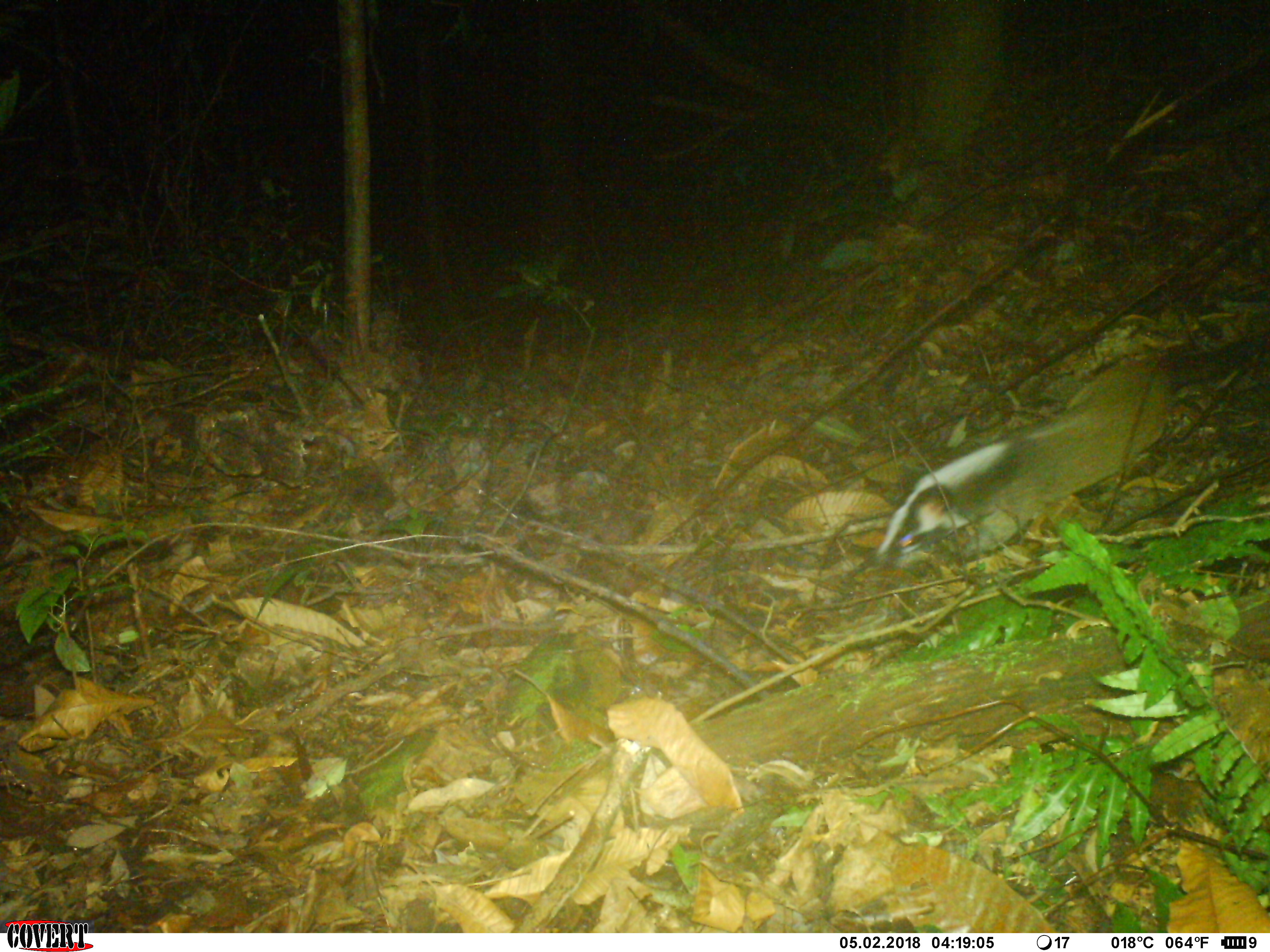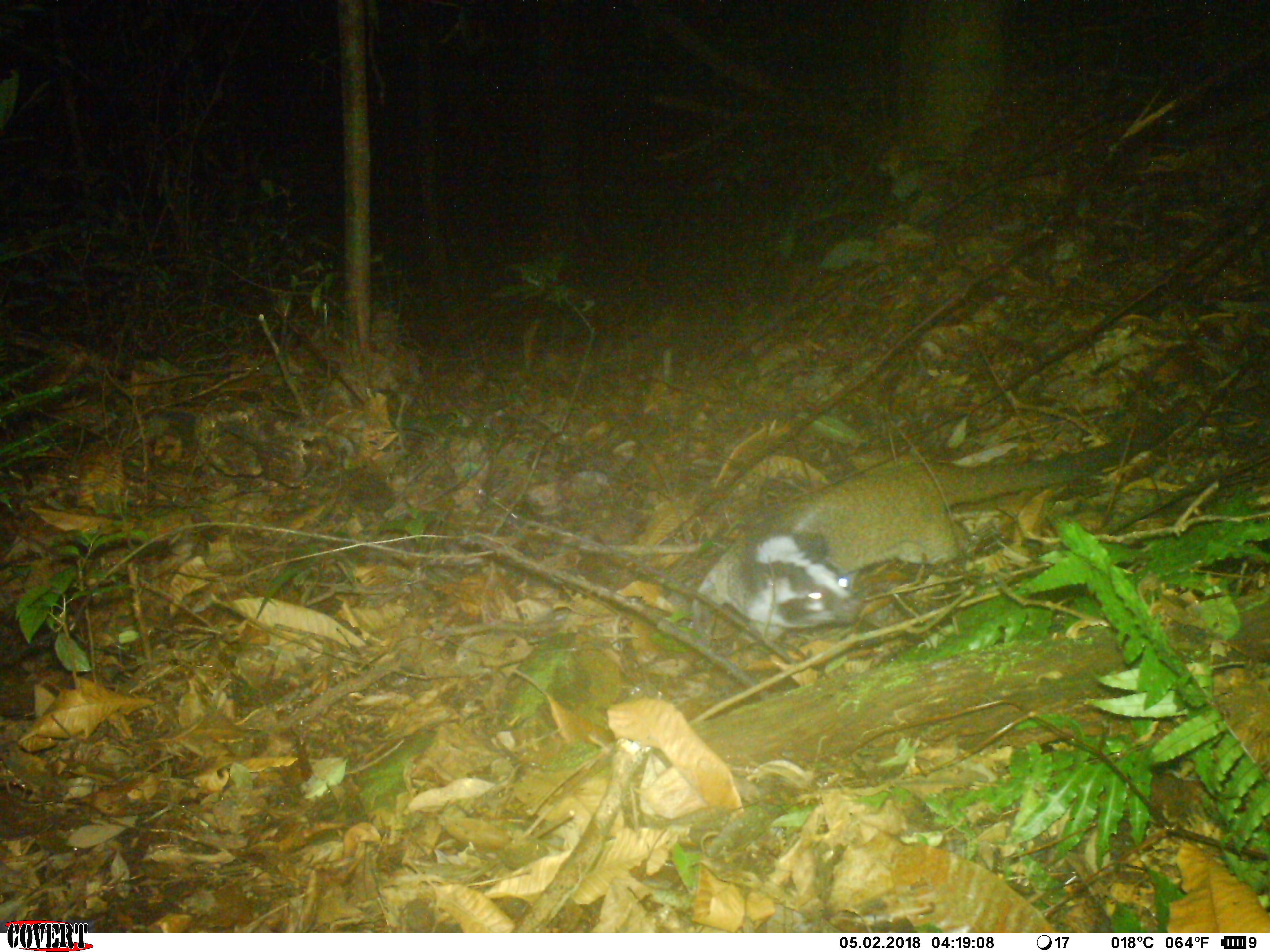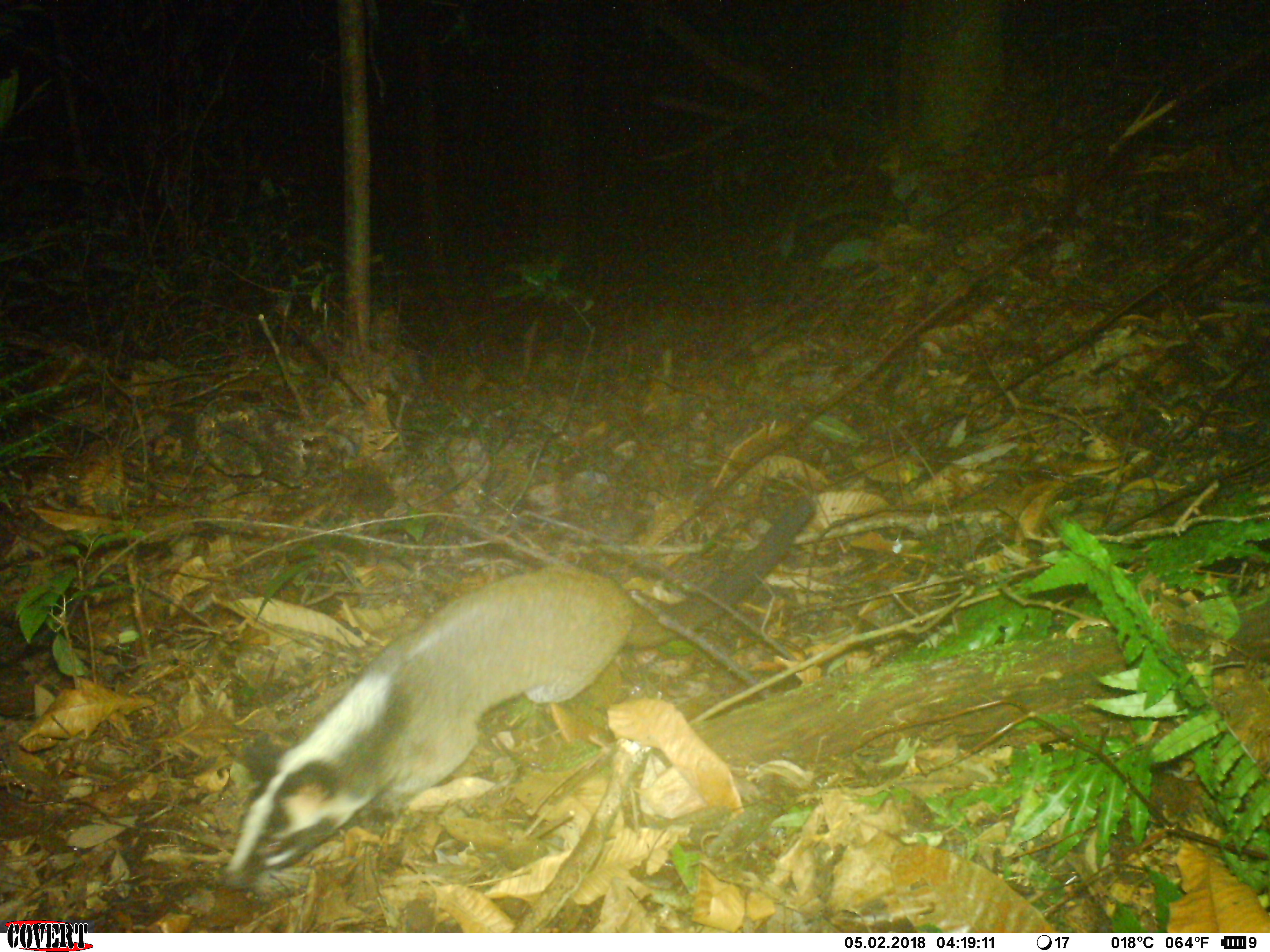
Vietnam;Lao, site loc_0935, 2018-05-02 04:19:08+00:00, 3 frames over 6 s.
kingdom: Animalia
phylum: Chordata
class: Mammalia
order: Carnivora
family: Viverridae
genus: Paguma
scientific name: Paguma larvata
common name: masked palm civet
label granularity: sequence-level